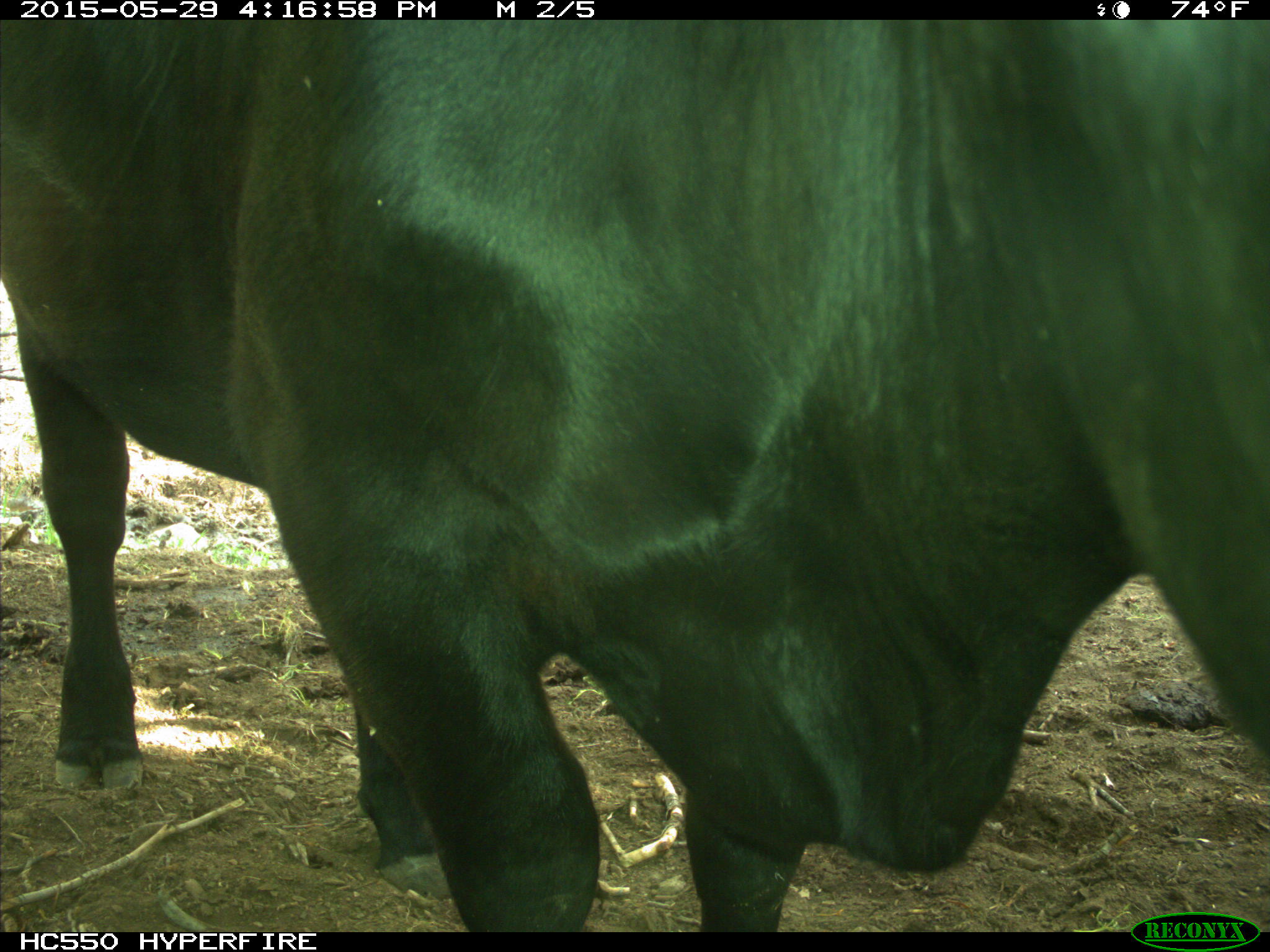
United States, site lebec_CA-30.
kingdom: Animalia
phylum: Chordata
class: Mammalia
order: Artiodactyla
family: Bovidae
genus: Bos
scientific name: Bos taurus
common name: domestic cow